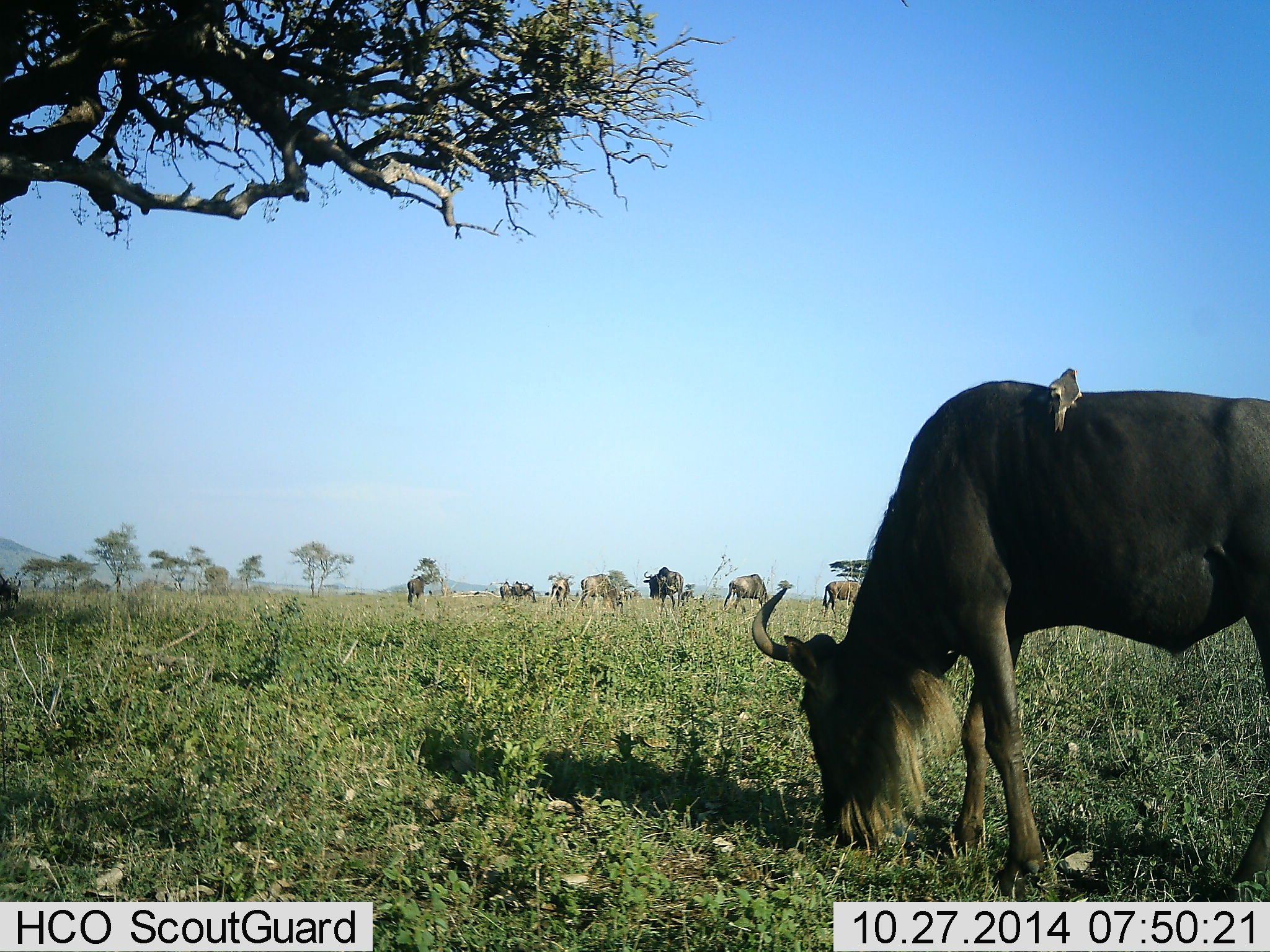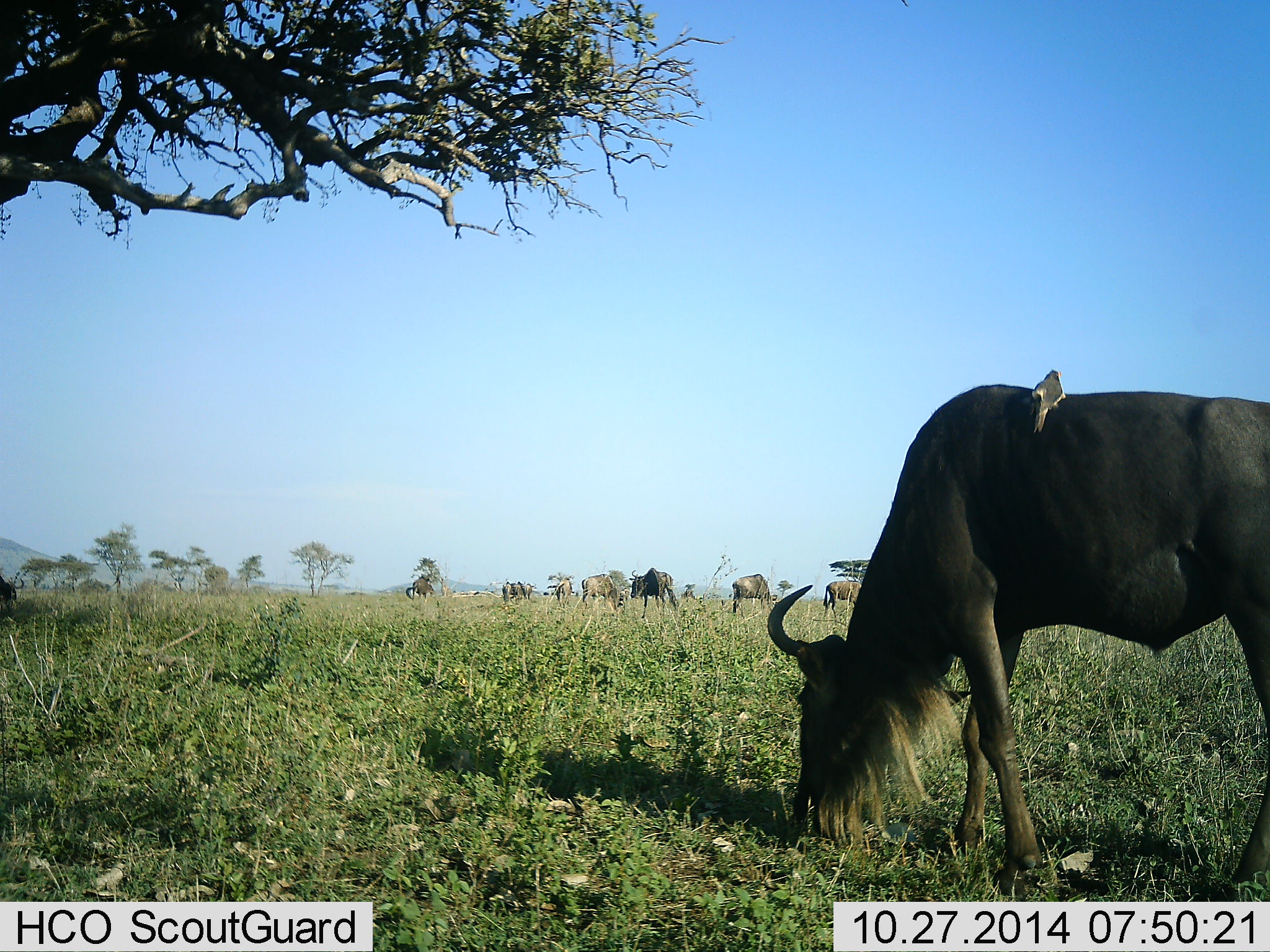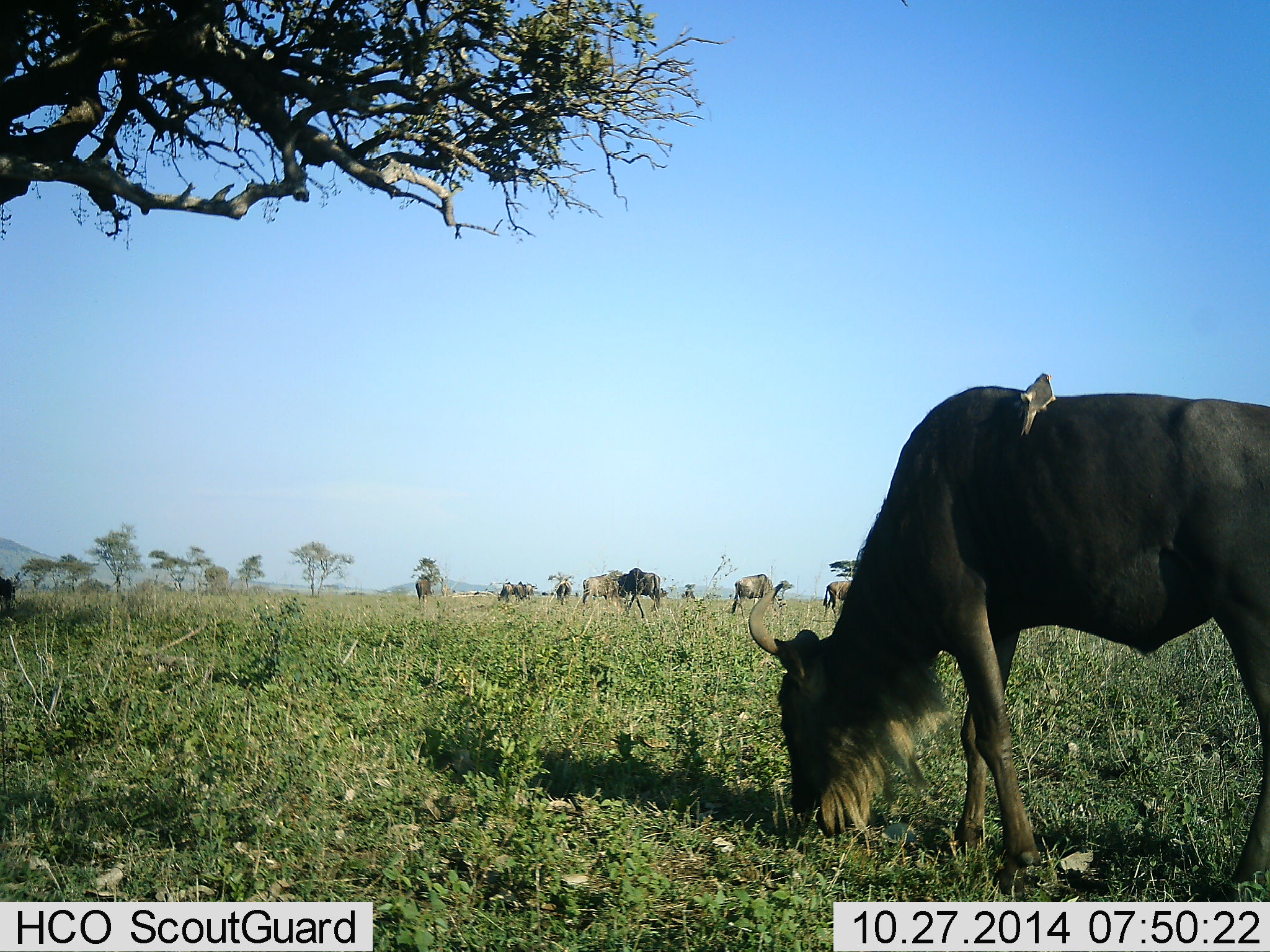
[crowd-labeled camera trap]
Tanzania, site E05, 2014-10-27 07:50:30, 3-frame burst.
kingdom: Animalia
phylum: Chordata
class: Aves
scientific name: Aves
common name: bird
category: otherbird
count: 1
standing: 10%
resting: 80%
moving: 0%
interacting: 10%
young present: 0%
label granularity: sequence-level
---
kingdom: Animalia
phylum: Chordata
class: Mammalia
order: Artiodactyla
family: Bovidae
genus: Connochaetes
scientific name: Connochaetes taurinus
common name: blue wildebeest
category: wildebeest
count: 9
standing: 36%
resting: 0%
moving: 57%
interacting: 0%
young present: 0%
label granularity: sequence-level